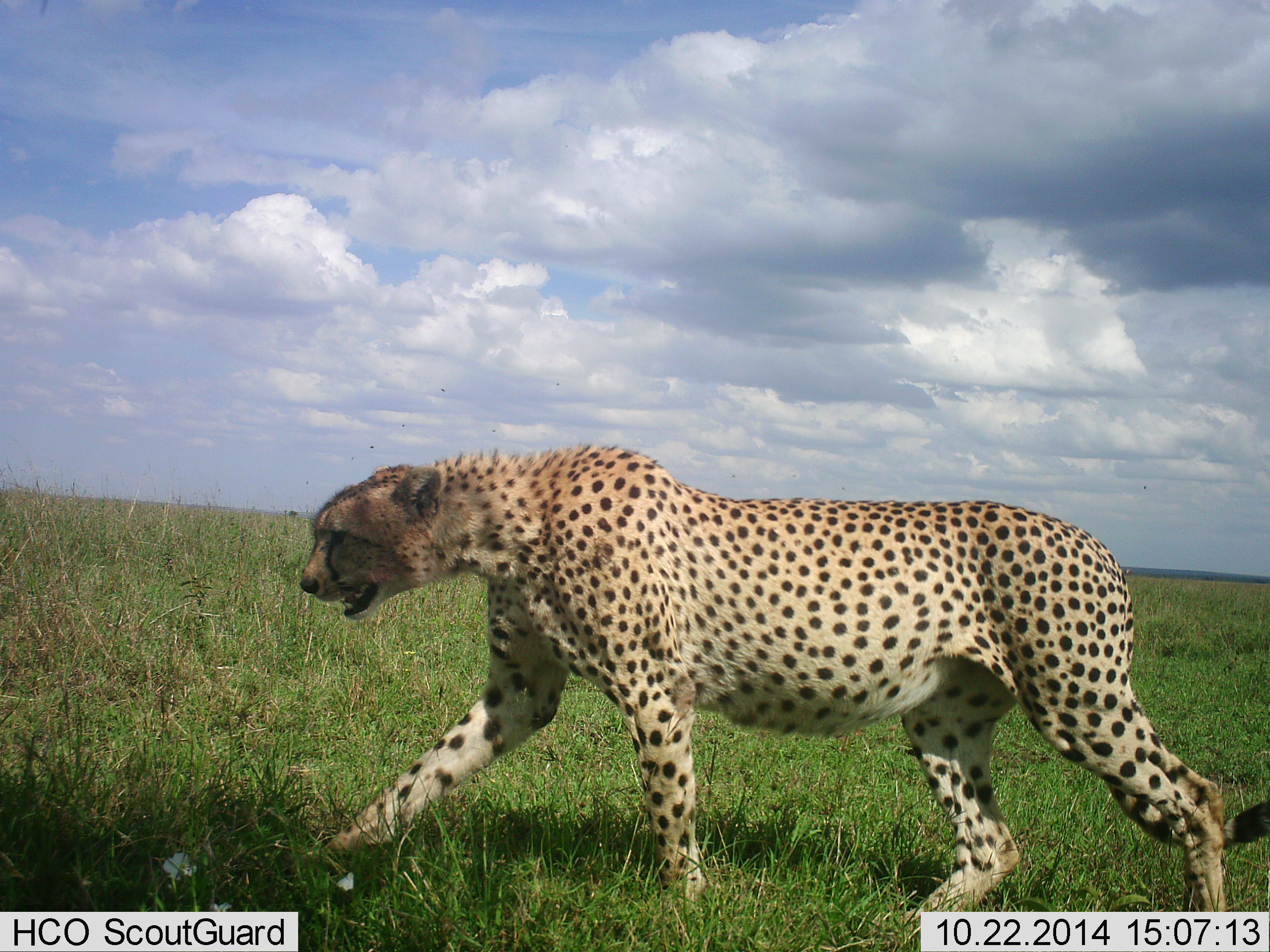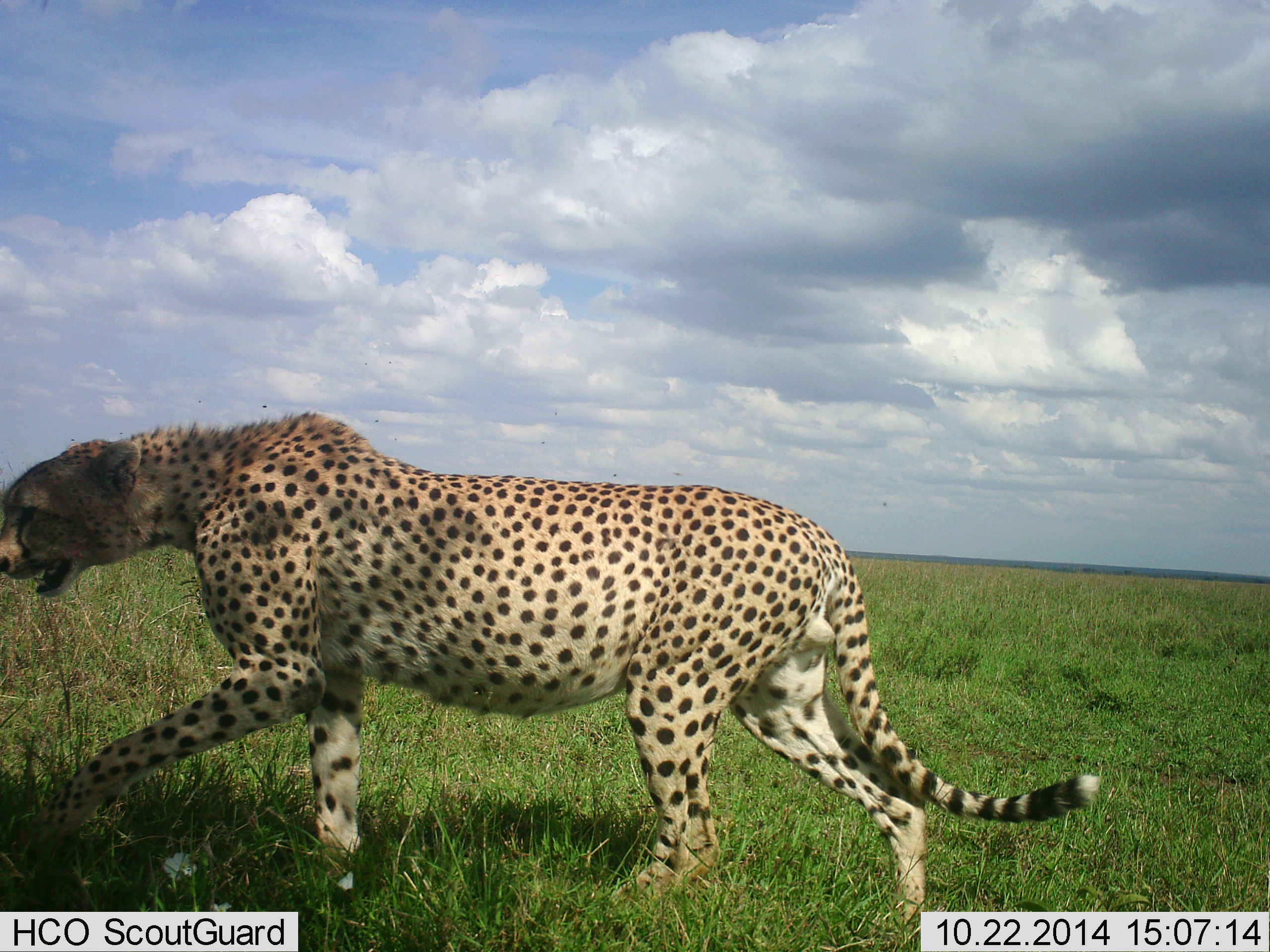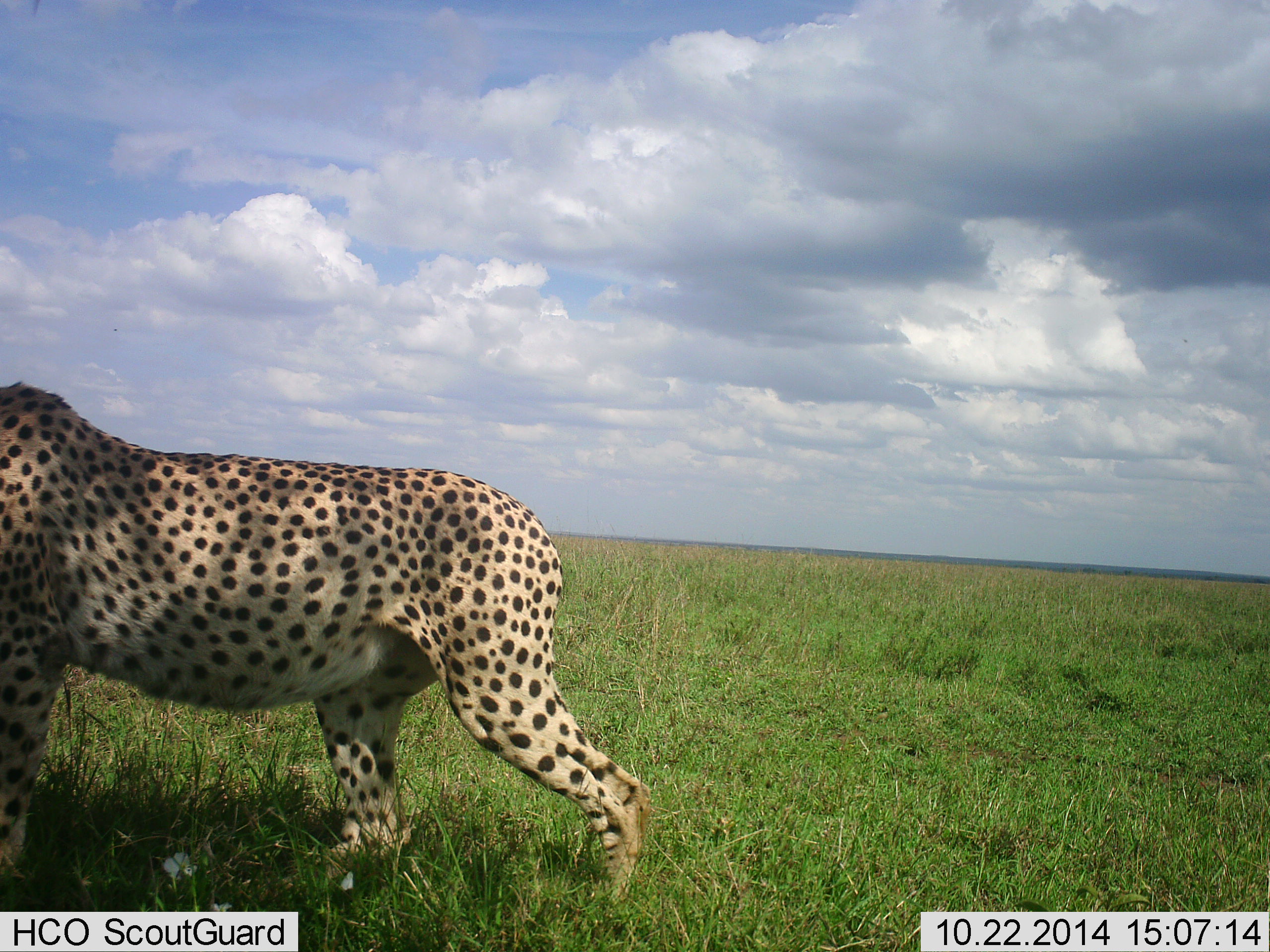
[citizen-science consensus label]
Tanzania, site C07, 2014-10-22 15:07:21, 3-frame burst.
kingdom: Animalia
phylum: Chordata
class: Mammalia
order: Carnivora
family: Felidae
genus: Acinonyx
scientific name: Acinonyx jubatus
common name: cheetah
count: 1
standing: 0%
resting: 0%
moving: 100%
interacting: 0%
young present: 0%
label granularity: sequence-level